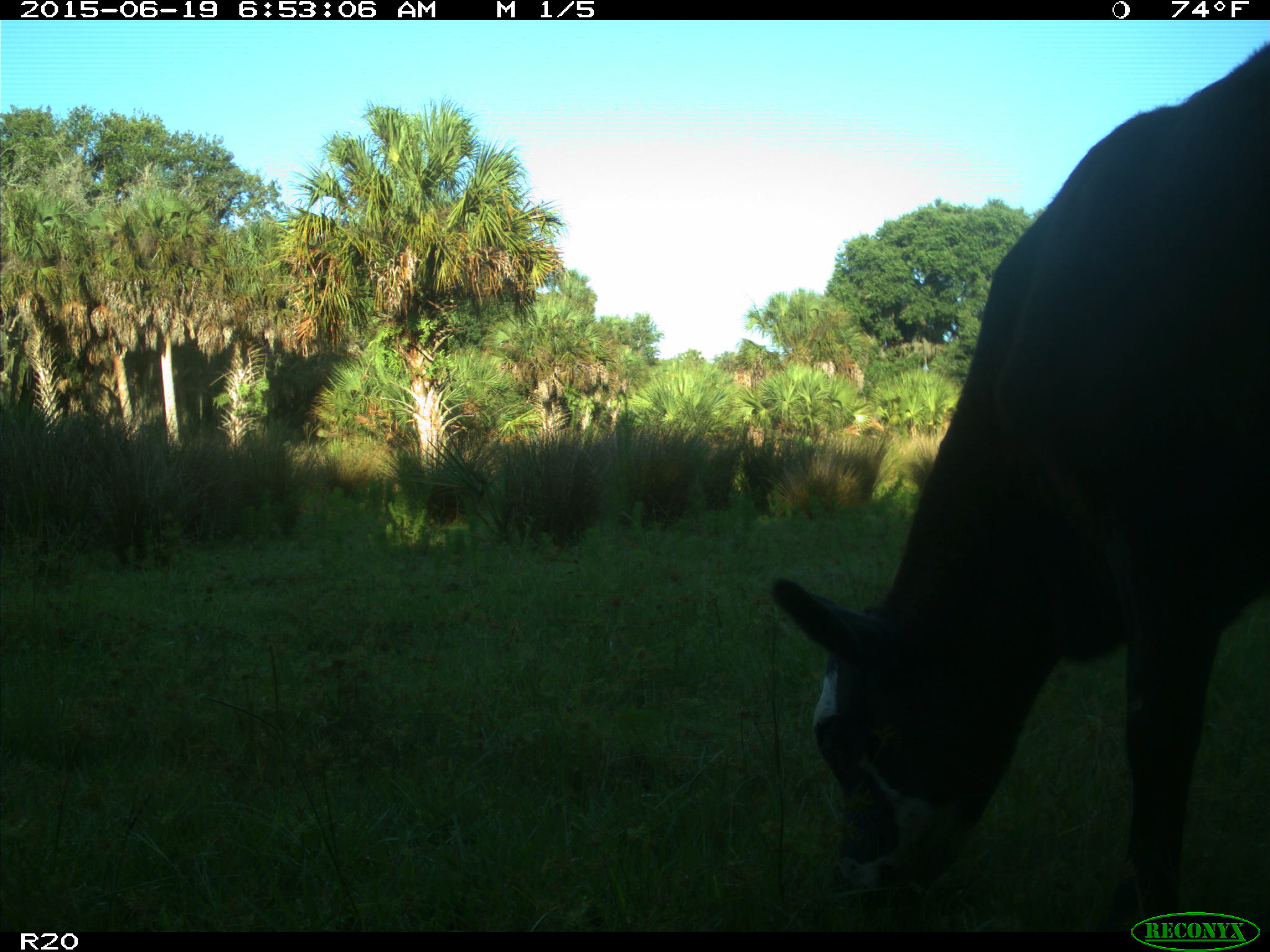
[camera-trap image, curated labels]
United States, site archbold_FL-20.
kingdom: Animalia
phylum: Chordata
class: Mammalia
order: Artiodactyla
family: Bovidae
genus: Bos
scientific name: Bos taurus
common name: domestic cow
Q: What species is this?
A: Bos taurus (domestic cow).